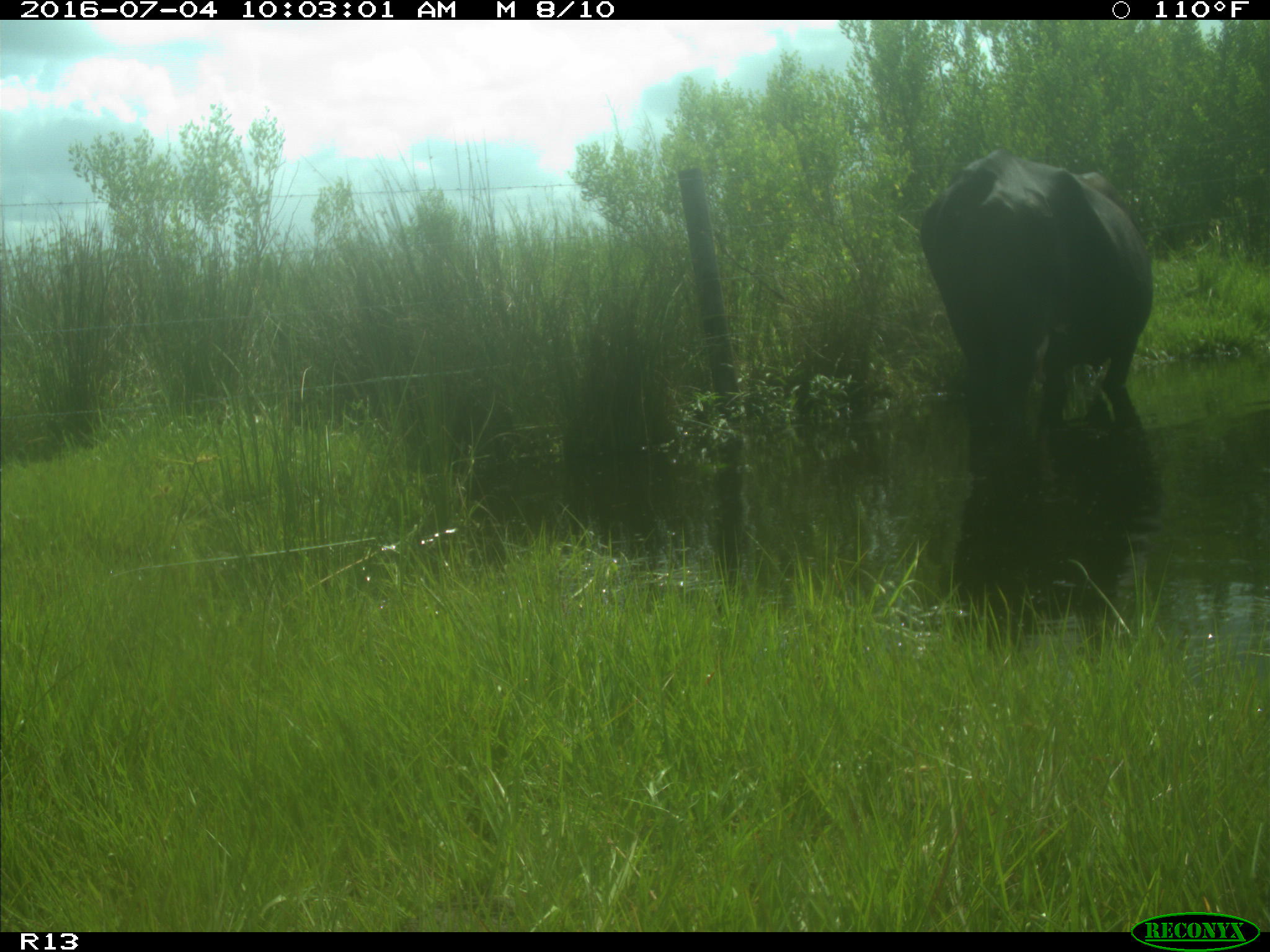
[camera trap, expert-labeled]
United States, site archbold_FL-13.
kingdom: Animalia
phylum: Chordata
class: Mammalia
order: Artiodactyla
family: Bovidae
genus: Bos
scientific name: Bos taurus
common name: domestic cow